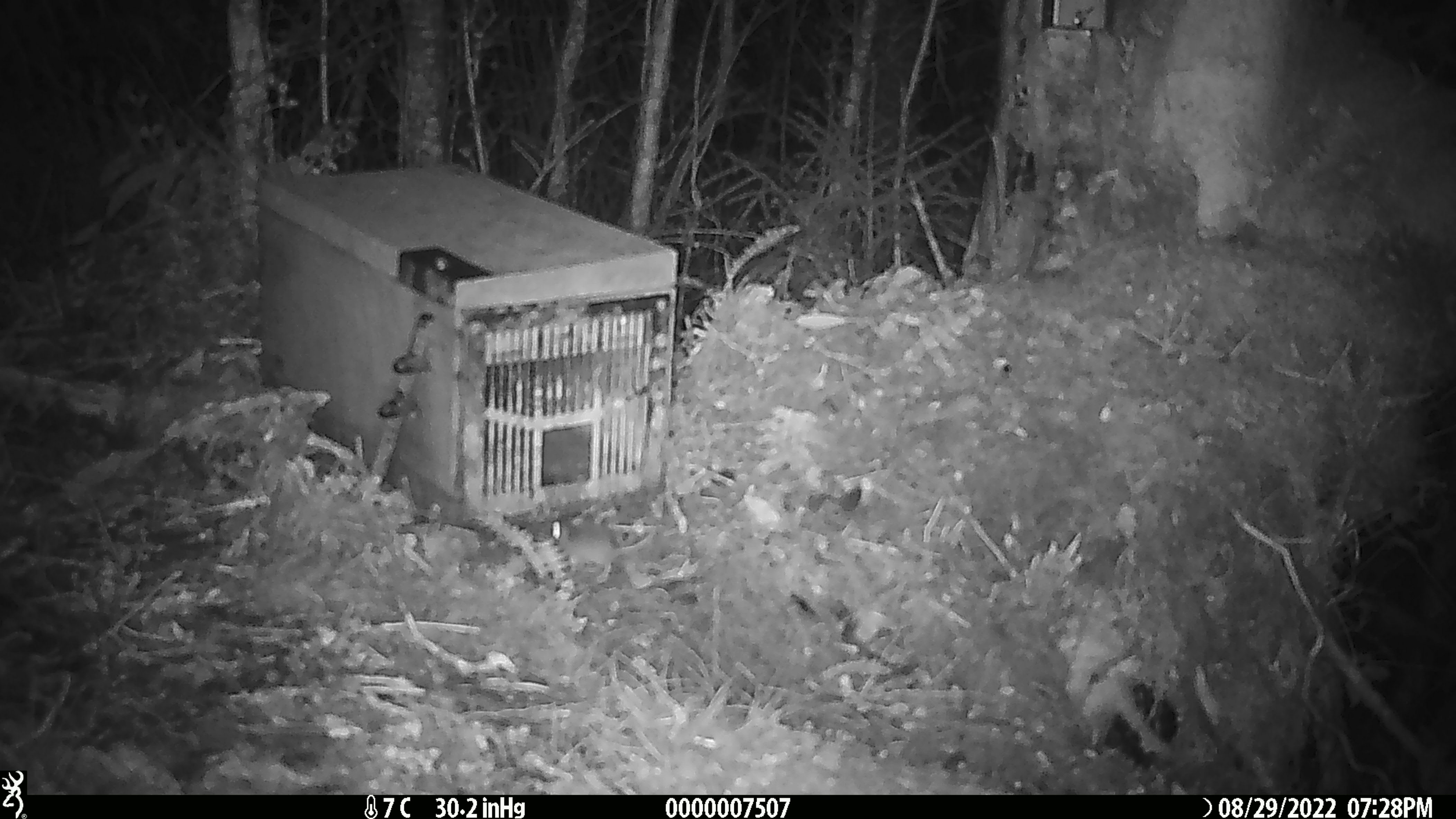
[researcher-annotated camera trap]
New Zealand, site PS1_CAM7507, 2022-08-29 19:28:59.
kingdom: Animalia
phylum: Chordata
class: Mammalia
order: Rodentia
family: Muridae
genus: Mus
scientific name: Mus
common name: mouse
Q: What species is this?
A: Mouse (Mus).